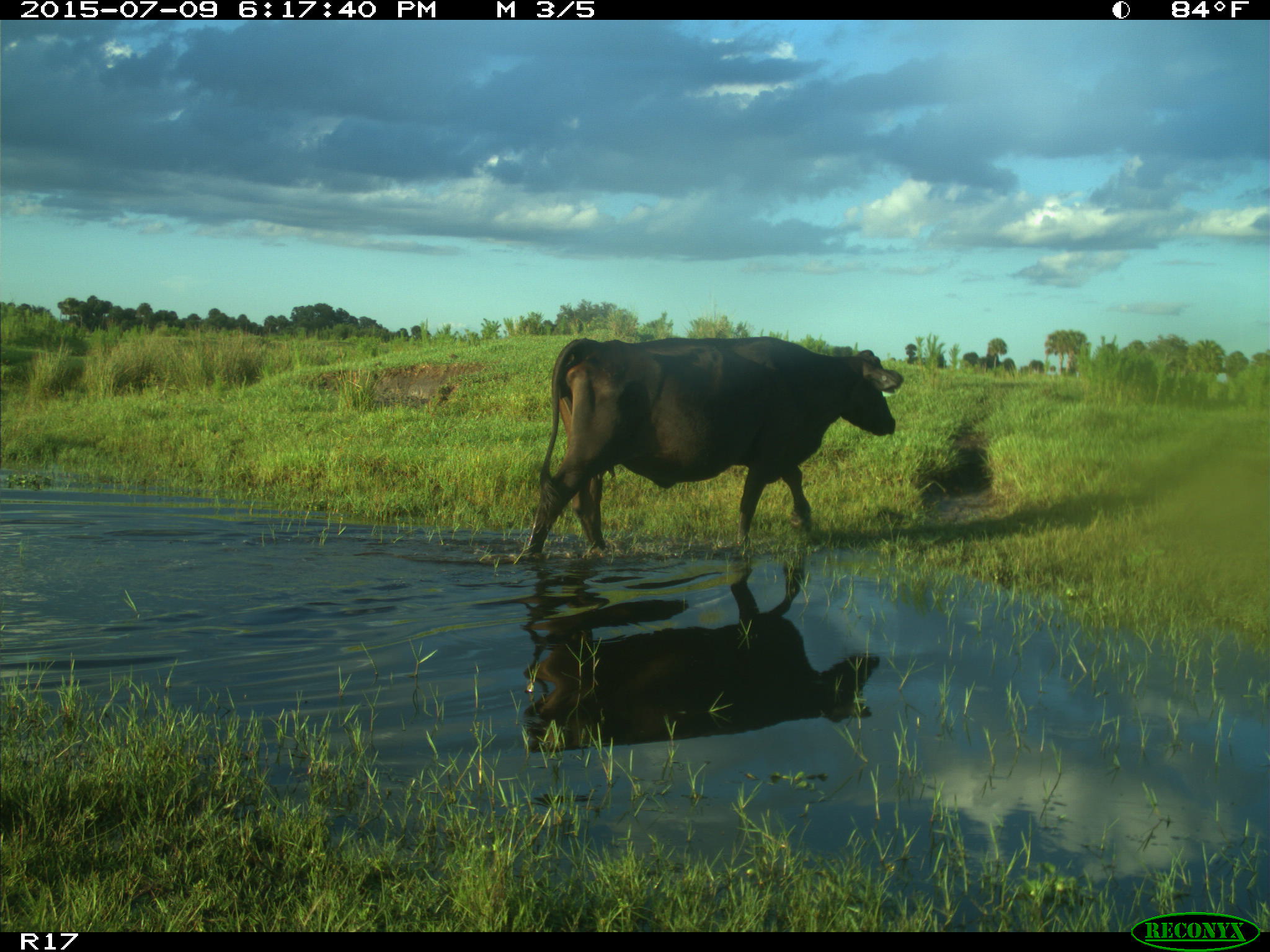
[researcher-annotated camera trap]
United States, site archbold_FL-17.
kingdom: Animalia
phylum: Chordata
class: Mammalia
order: Artiodactyla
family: Bovidae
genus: Bos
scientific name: Bos taurus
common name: domestic cow